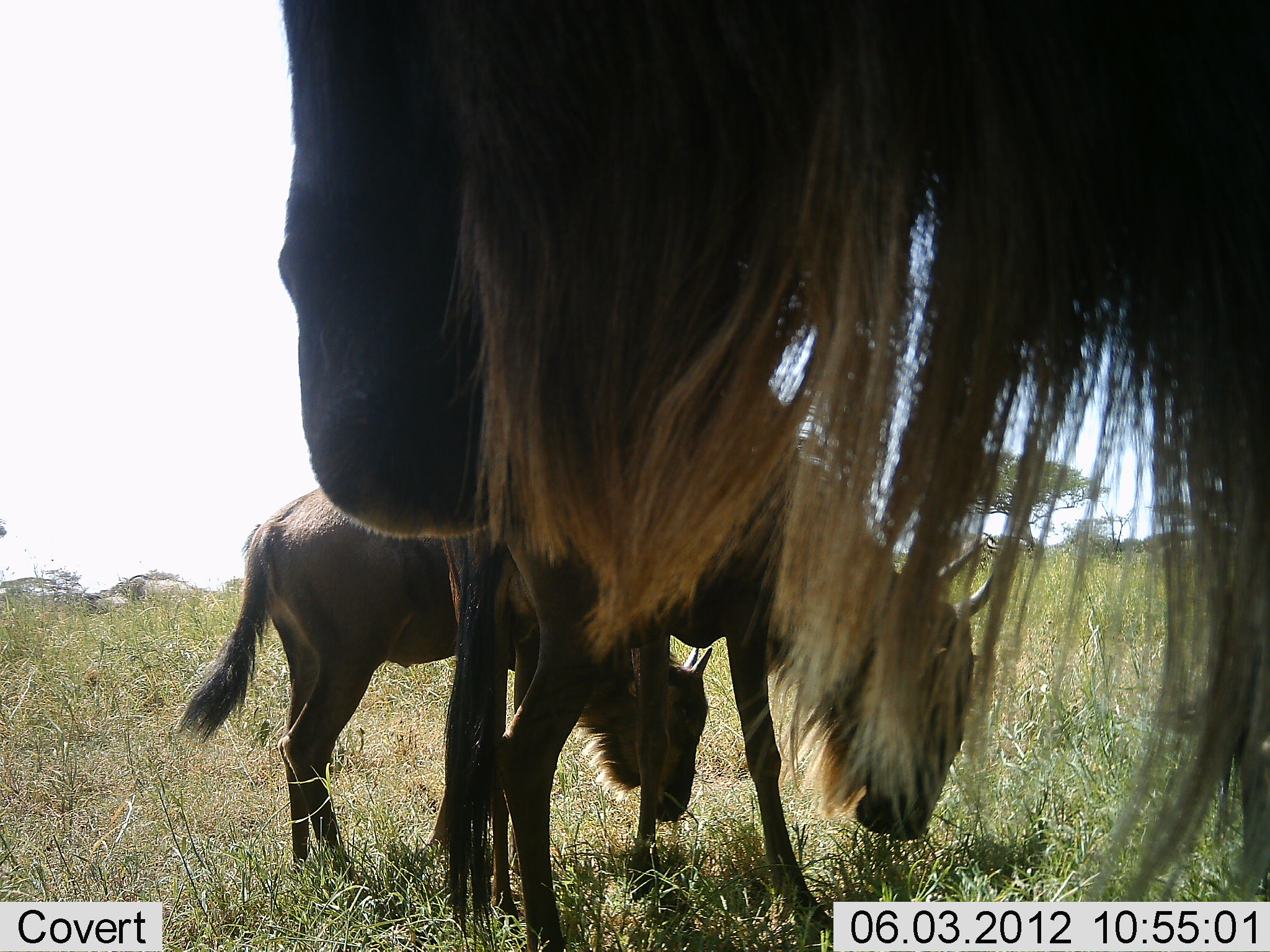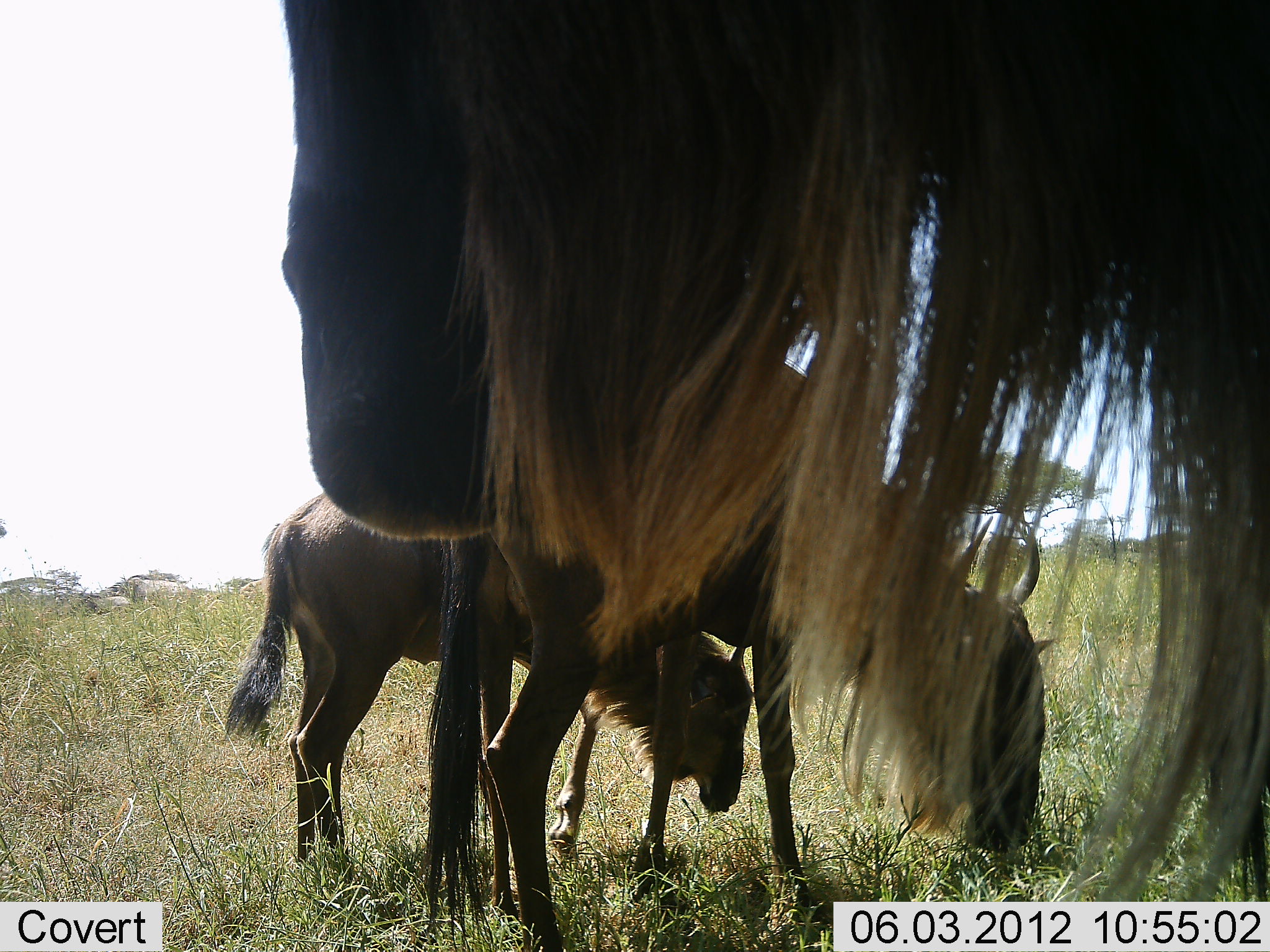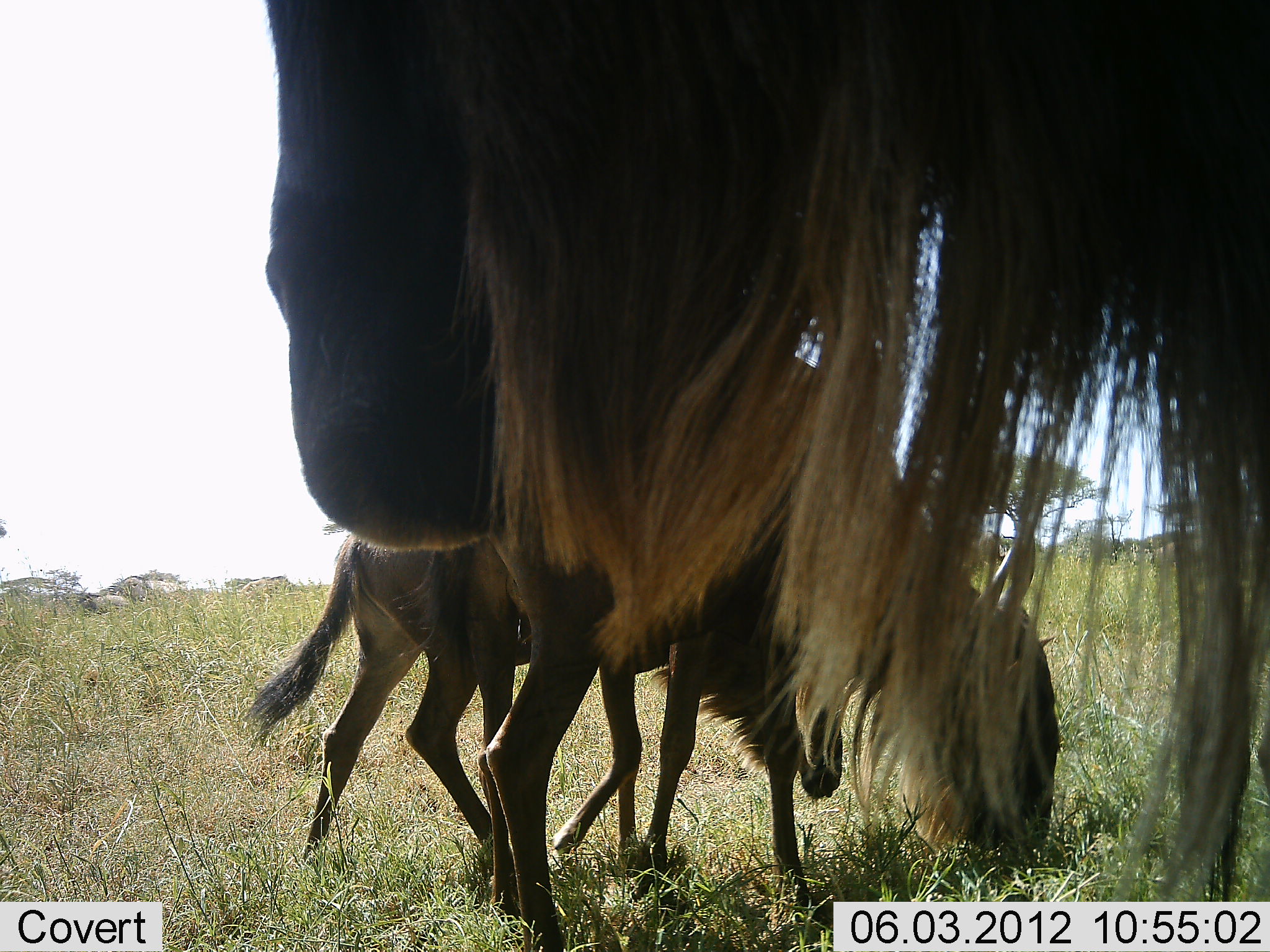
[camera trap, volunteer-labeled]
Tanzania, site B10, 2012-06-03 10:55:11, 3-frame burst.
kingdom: Animalia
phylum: Chordata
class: Mammalia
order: Artiodactyla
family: Bovidae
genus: Connochaetes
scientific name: Connochaetes taurinus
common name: blue wildebeest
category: wildebeest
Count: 3.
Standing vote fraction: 80%.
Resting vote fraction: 0%.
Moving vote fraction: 10%.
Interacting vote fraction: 0%.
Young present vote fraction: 70%.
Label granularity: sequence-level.